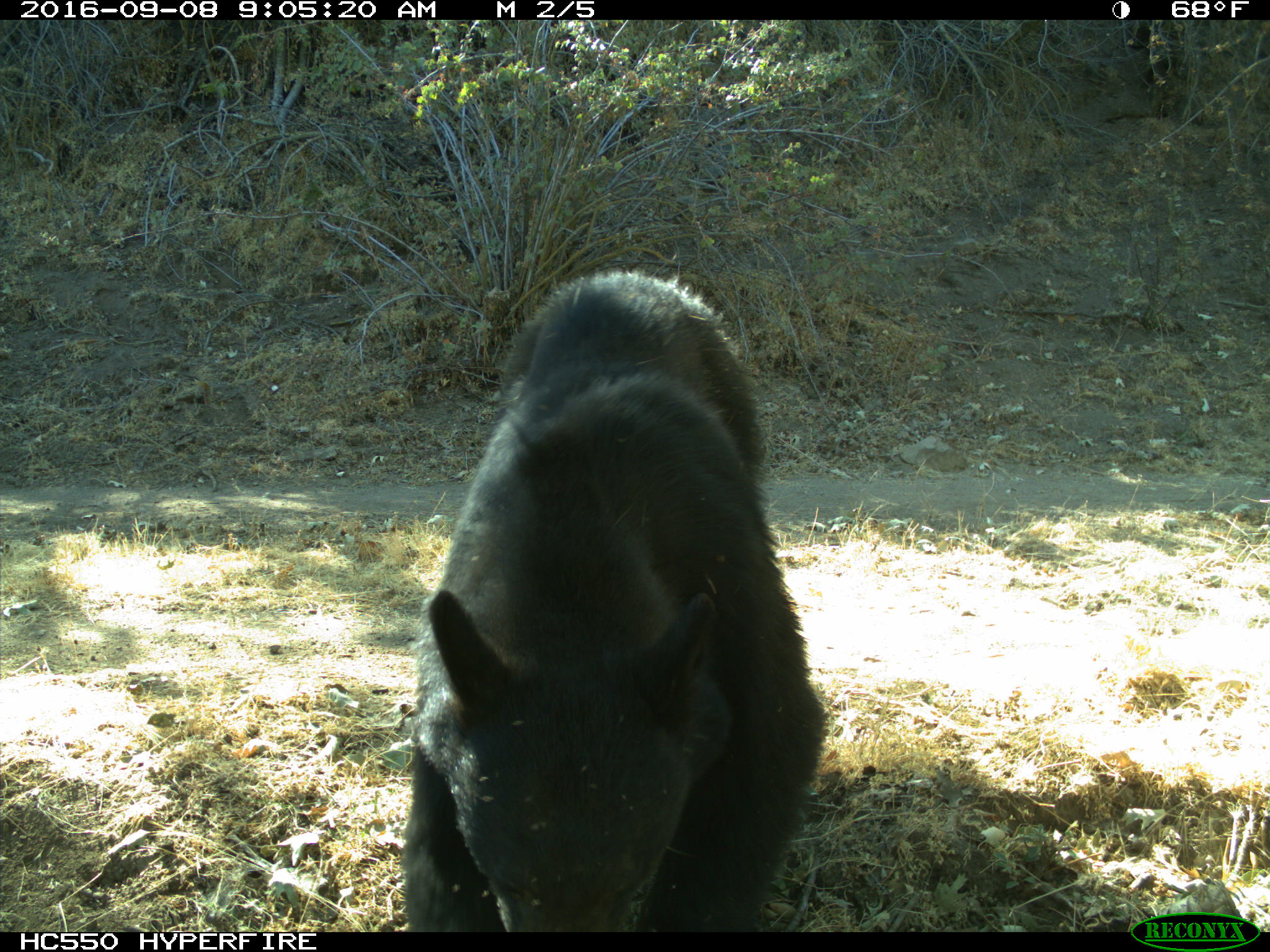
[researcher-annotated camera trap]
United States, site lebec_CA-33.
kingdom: Animalia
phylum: Chordata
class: Mammalia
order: Carnivora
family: Ursidae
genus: Ursus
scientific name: Ursus americanus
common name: american black bear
Ursus americanus (american black bear).